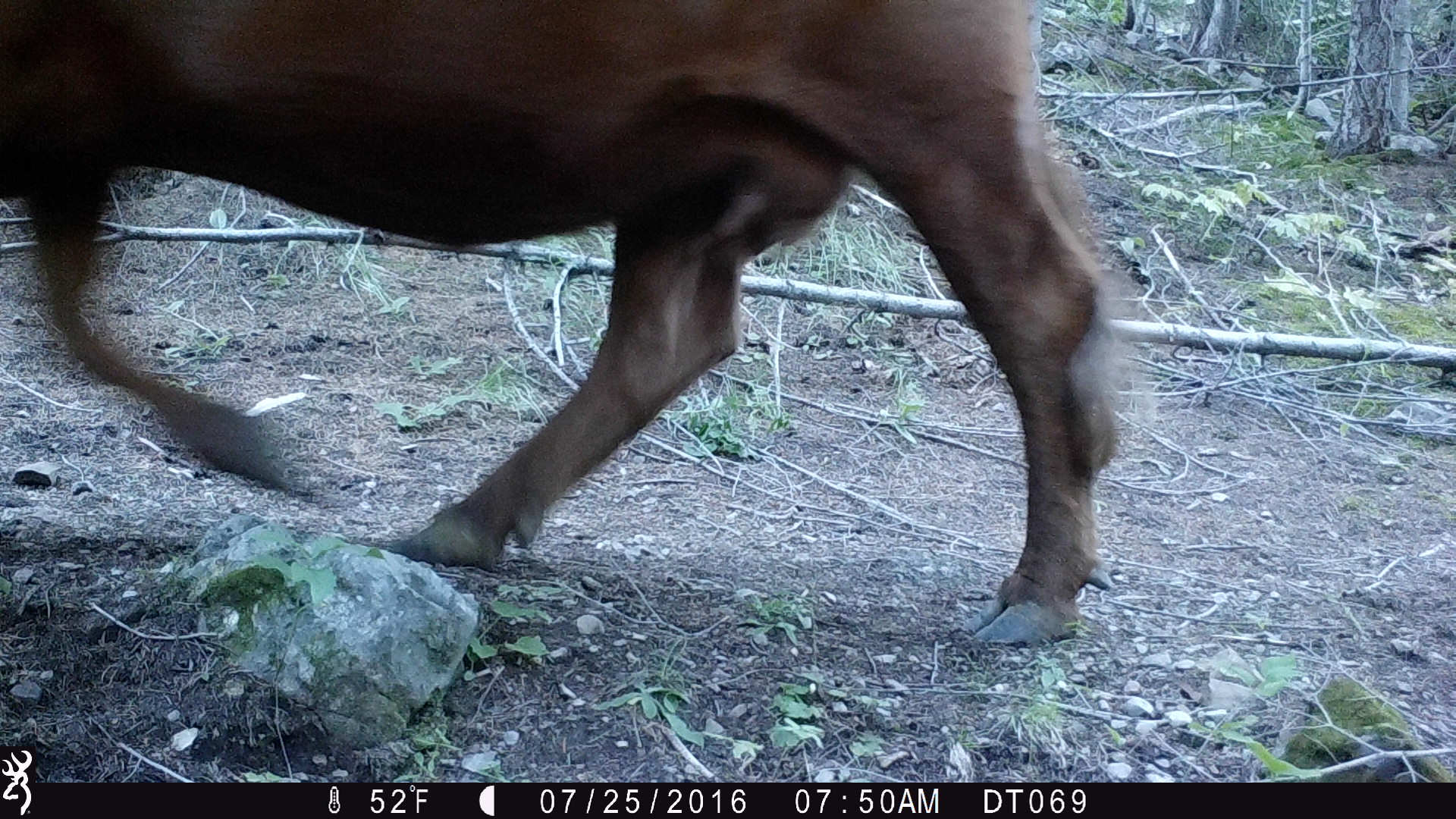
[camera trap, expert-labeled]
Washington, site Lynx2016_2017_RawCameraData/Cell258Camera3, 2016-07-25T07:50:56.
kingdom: Animalia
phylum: Chordata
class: Mammalia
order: Artiodactyla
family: Bovidae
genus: Bos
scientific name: Bos taurus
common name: domestic cattle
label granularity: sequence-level